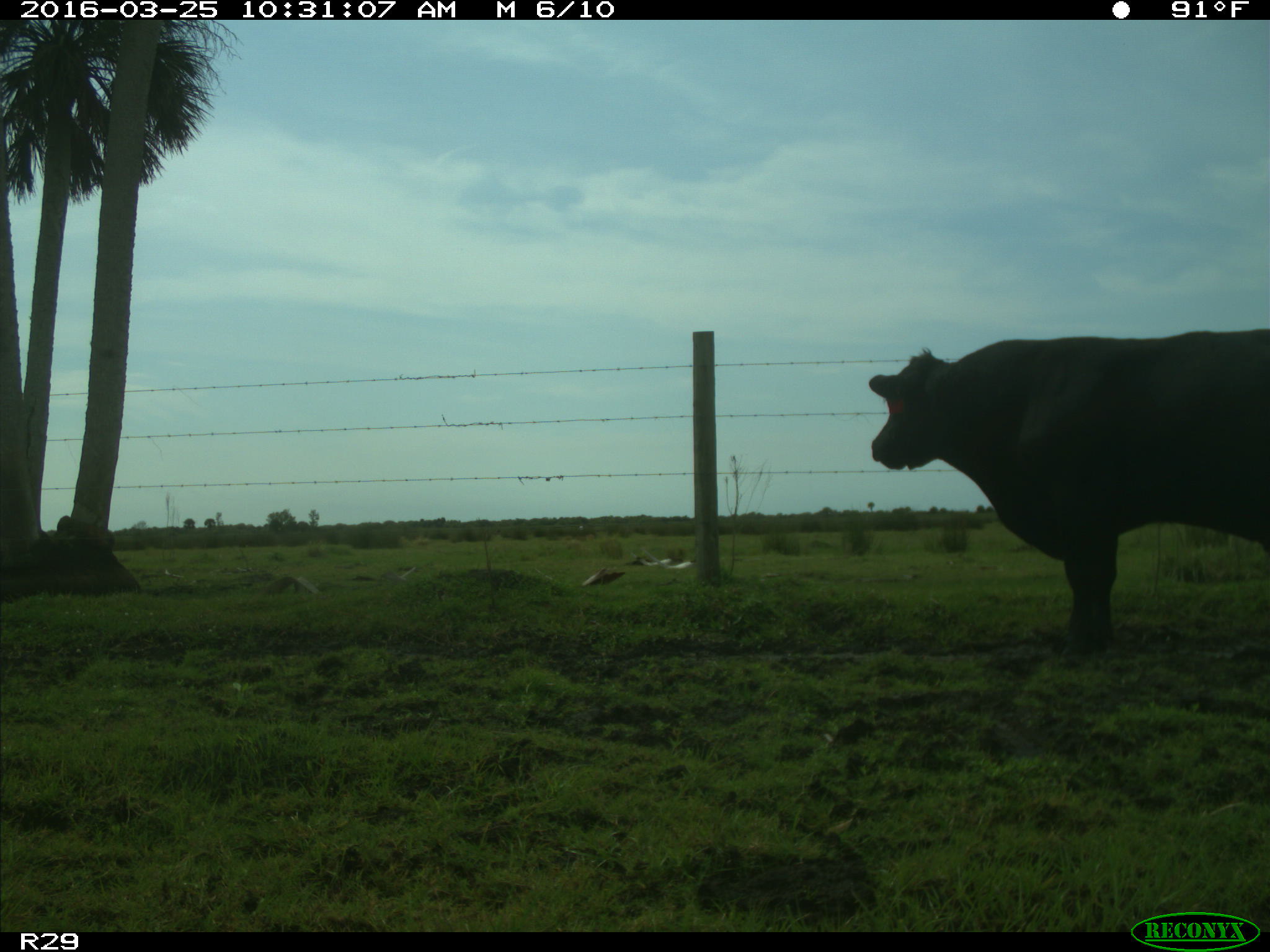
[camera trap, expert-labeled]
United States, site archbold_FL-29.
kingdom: Animalia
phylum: Chordata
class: Mammalia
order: Artiodactyla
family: Bovidae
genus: Bos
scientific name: Bos taurus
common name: domestic cow